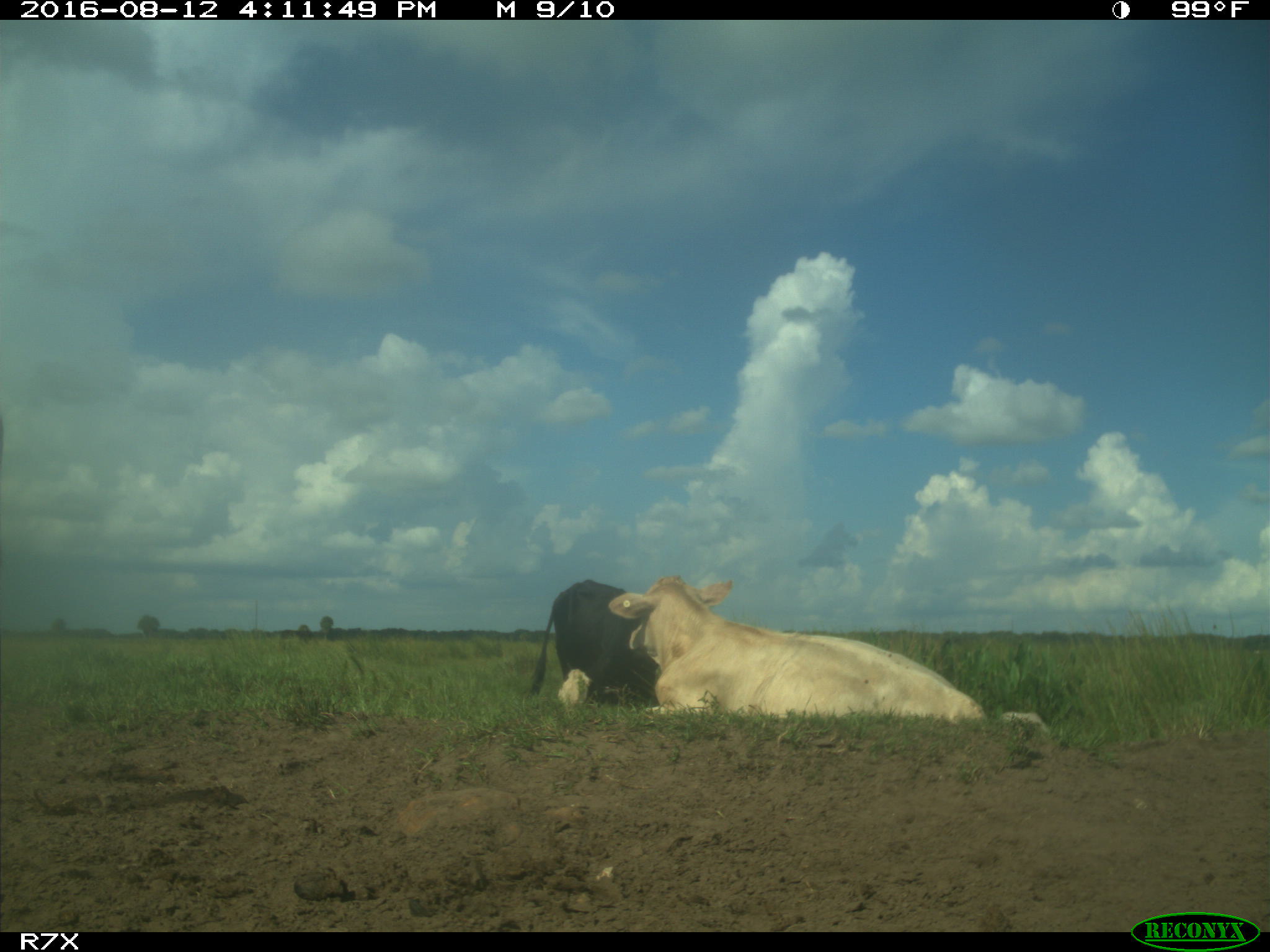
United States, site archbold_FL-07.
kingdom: Animalia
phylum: Chordata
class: Mammalia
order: Artiodactyla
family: Bovidae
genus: Bos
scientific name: Bos taurus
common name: domestic cow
Bos taurus (domestic cow).